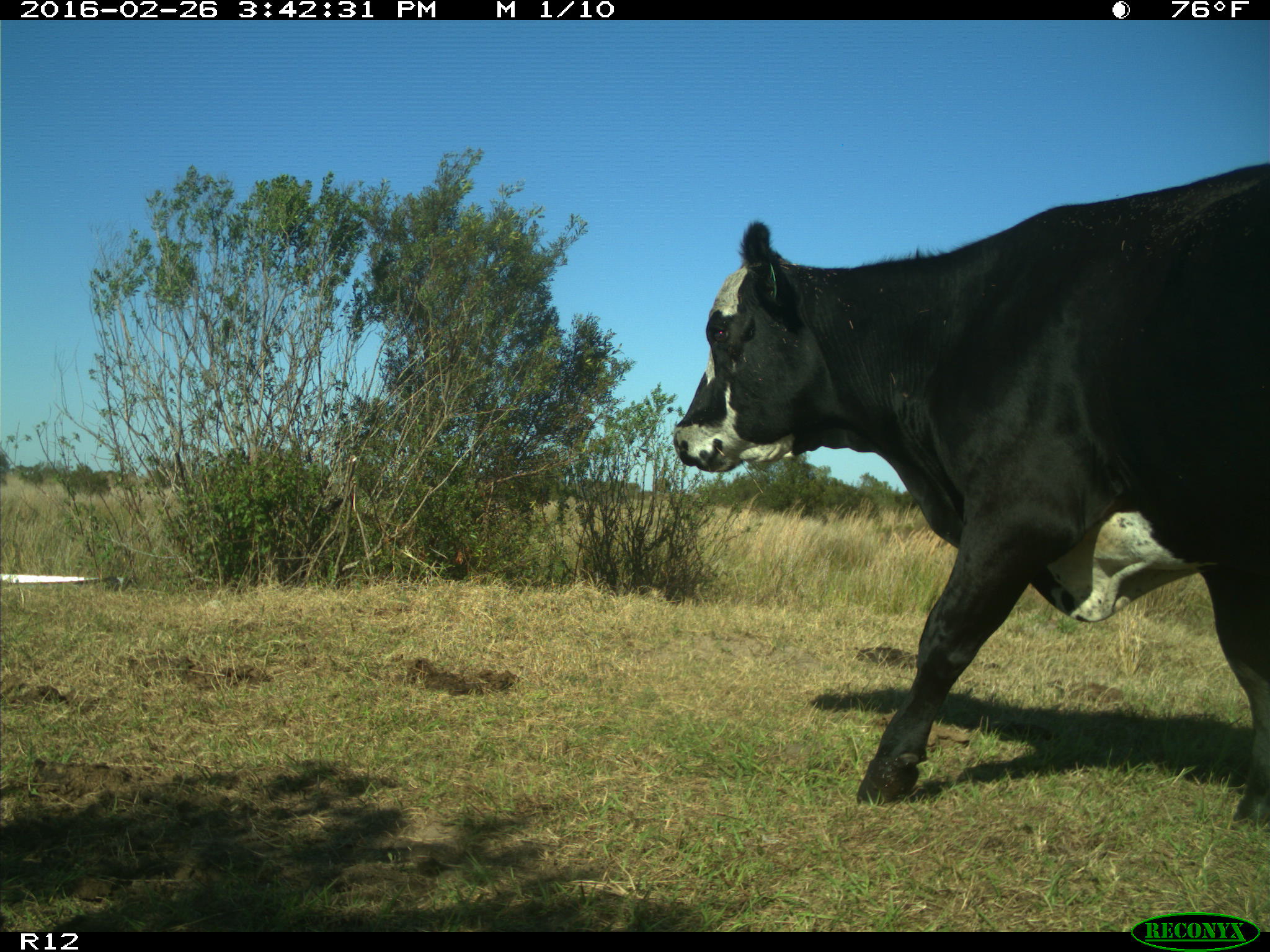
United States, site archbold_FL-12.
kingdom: Animalia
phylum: Chordata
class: Mammalia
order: Artiodactyla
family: Bovidae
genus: Bos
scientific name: Bos taurus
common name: domestic cow